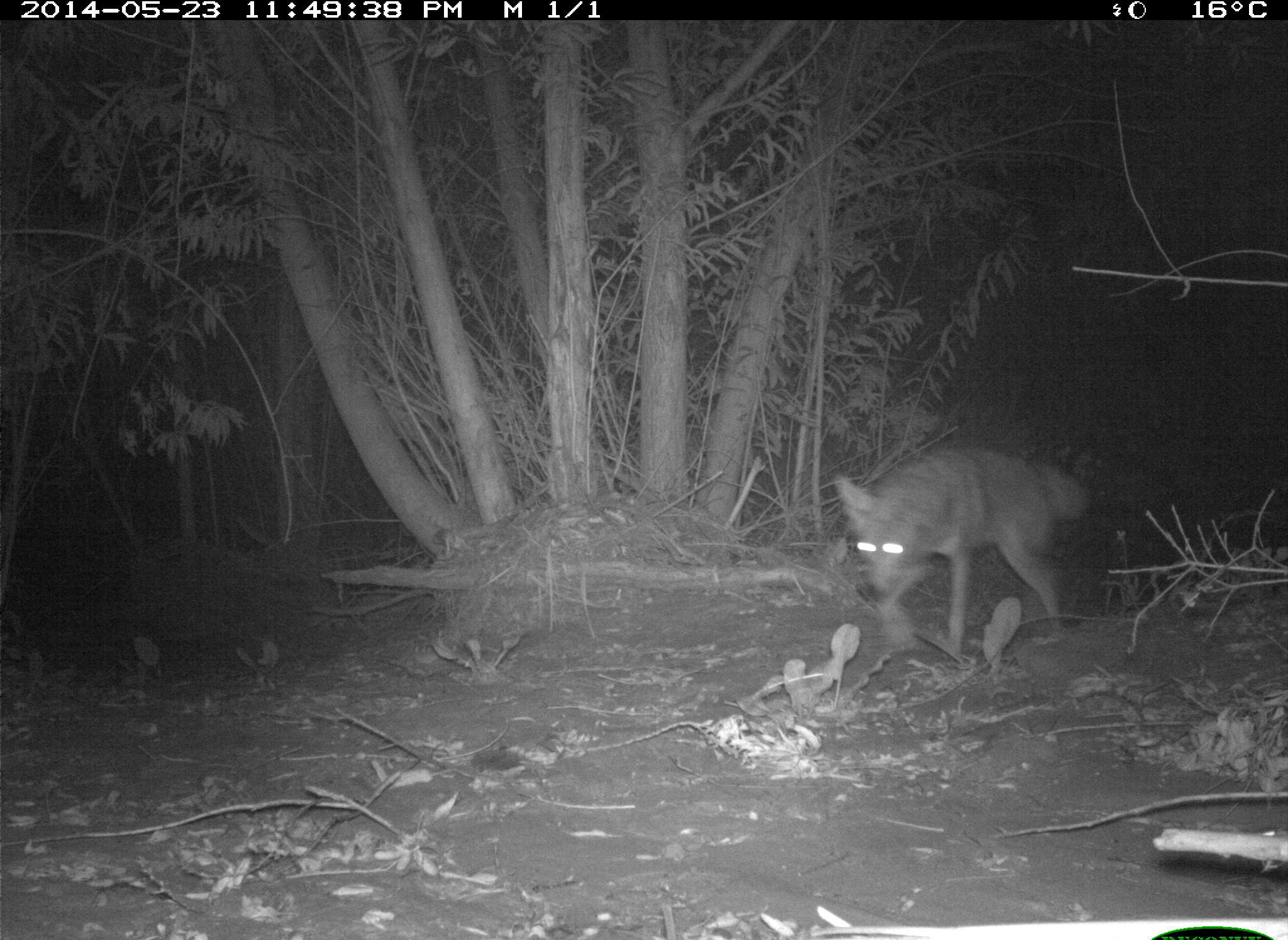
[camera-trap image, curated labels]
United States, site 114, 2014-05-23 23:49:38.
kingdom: Animalia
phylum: Chordata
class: Mammalia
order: Carnivora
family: Canidae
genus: Canis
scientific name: Canis latrans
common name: coyote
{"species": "coyote (Canis latrans)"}